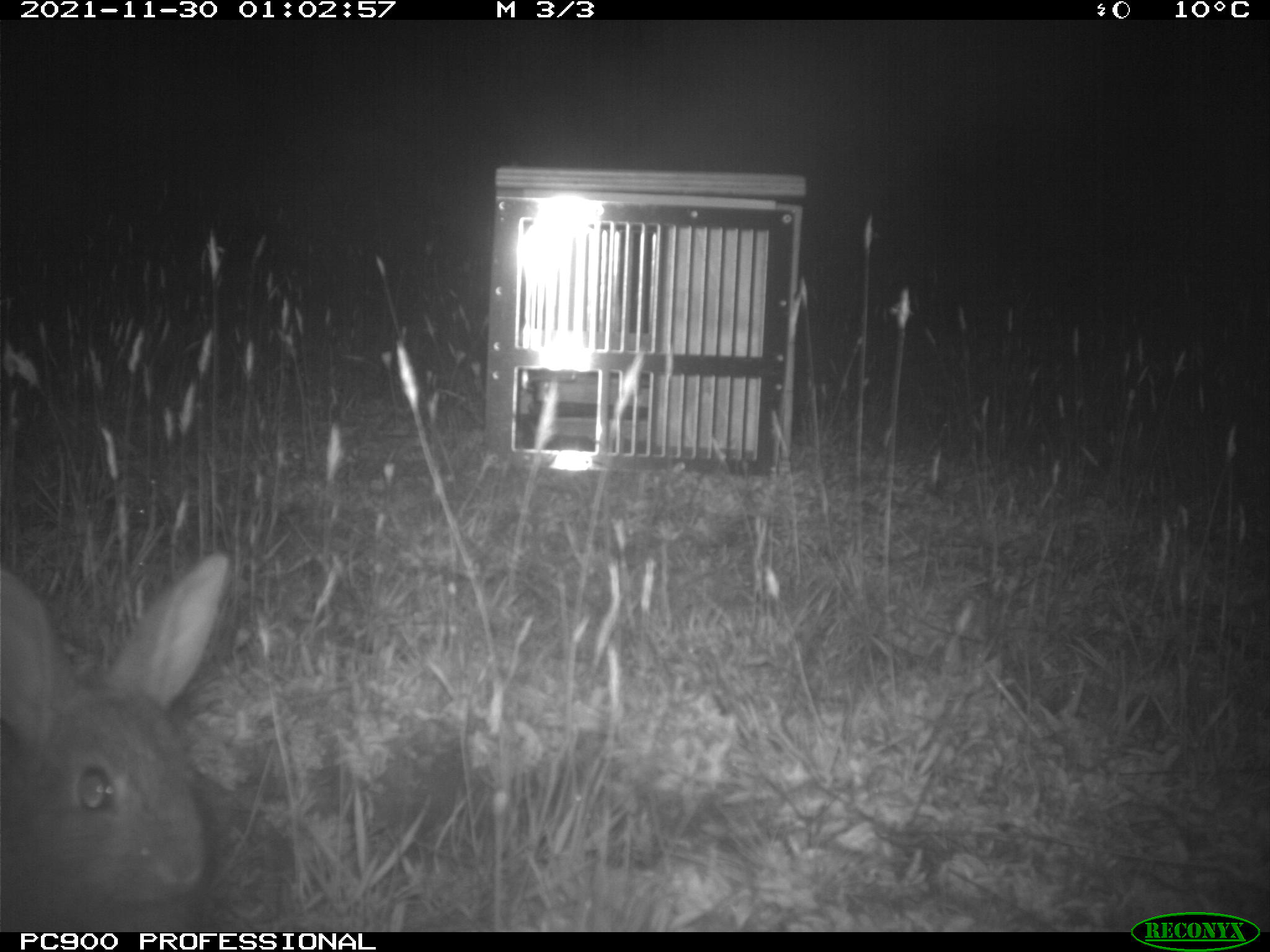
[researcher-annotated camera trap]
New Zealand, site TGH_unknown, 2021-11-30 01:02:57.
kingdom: Animalia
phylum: Chordata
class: Mammalia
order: Lagomorpha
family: Leporidae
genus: Oryctolagus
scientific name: Oryctolagus cuniculus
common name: european rabbit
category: rabbit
Rabbit (european rabbit) (Oryctolagus cuniculus).